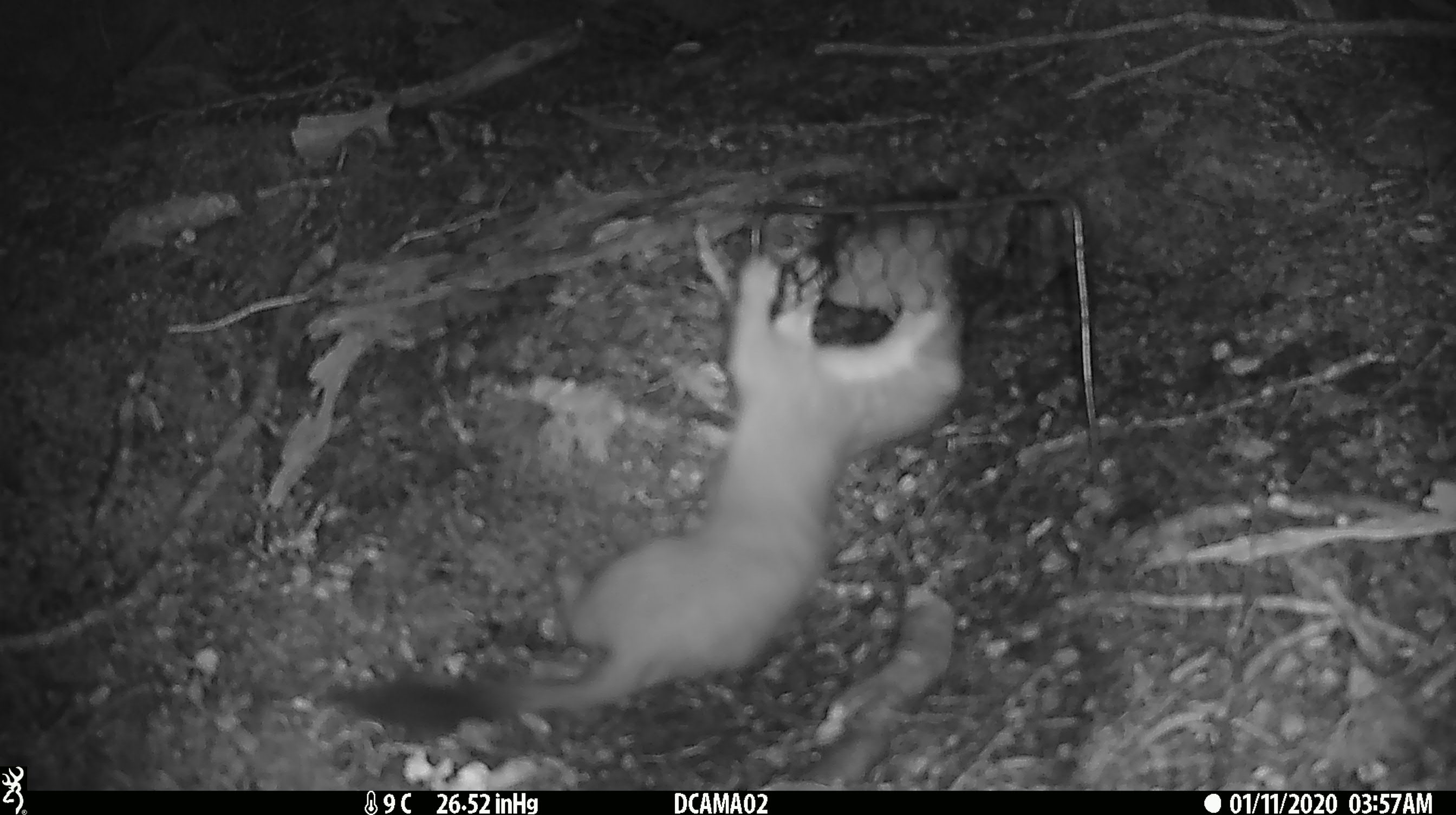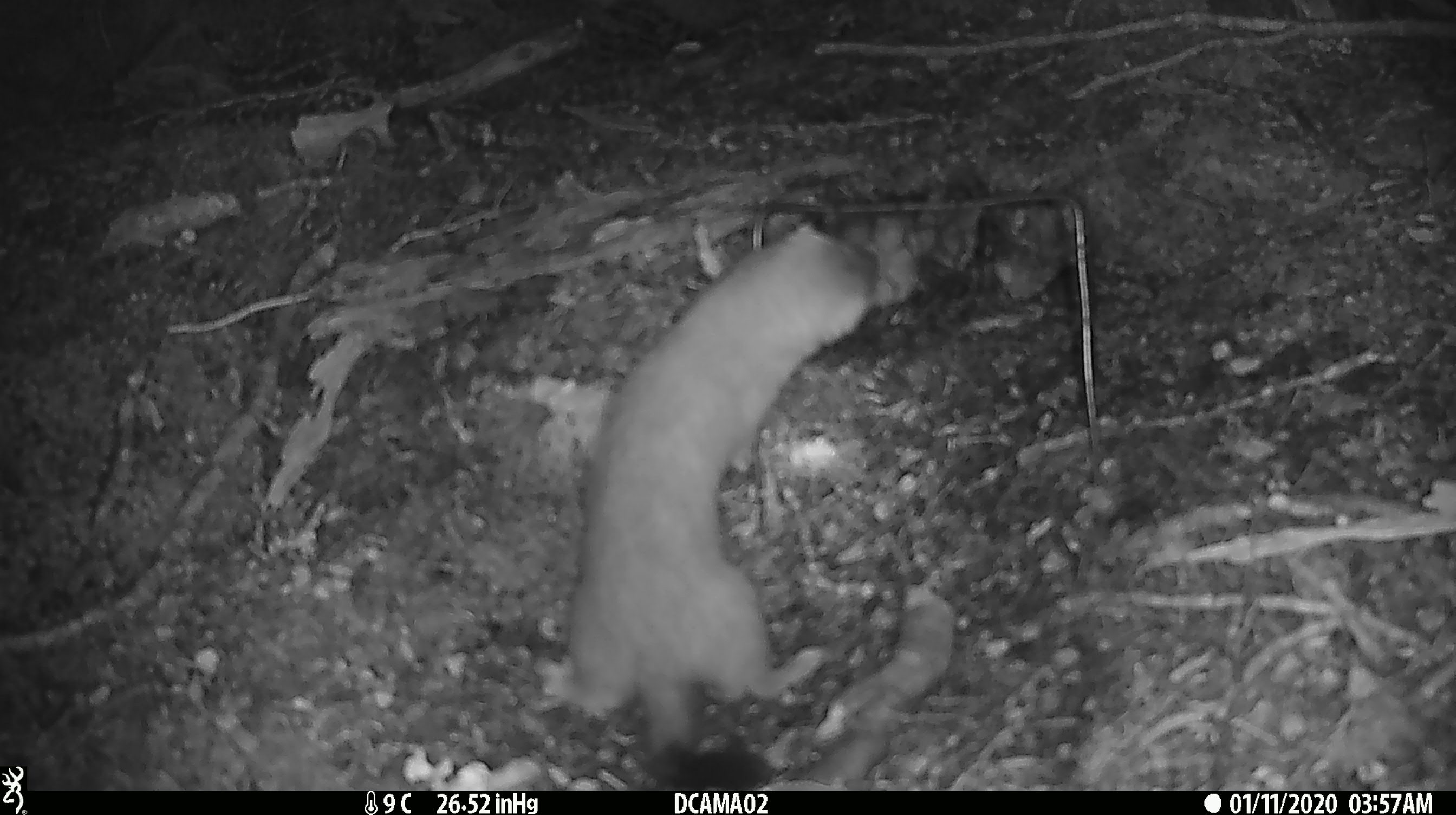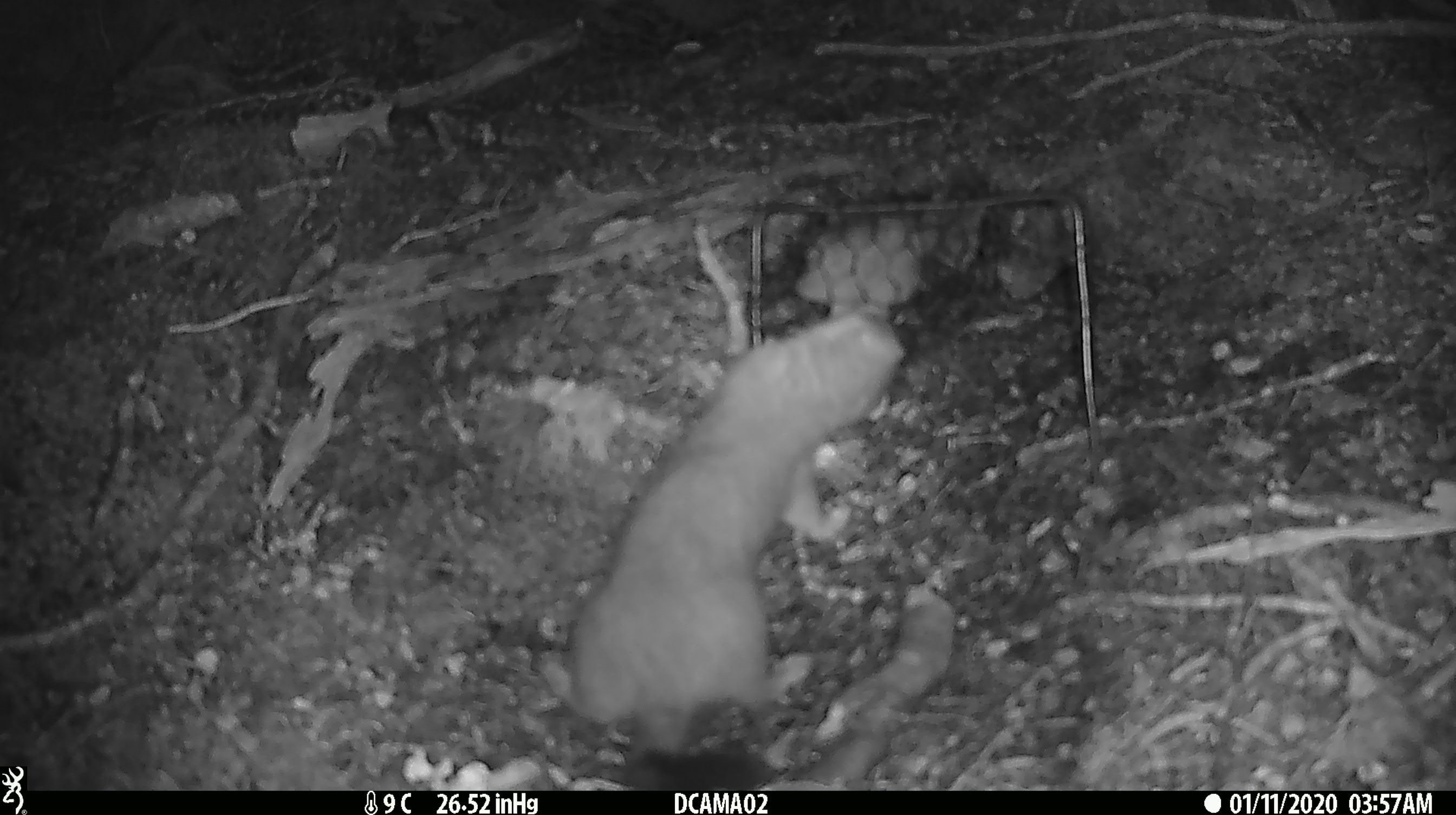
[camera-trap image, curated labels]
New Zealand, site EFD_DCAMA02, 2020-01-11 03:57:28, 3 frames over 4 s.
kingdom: Animalia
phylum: Chordata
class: Mammalia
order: Carnivora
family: Mustelidae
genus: Mustela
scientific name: Mustela erminea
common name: stoat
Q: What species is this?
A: Stoat (Mustela erminea).